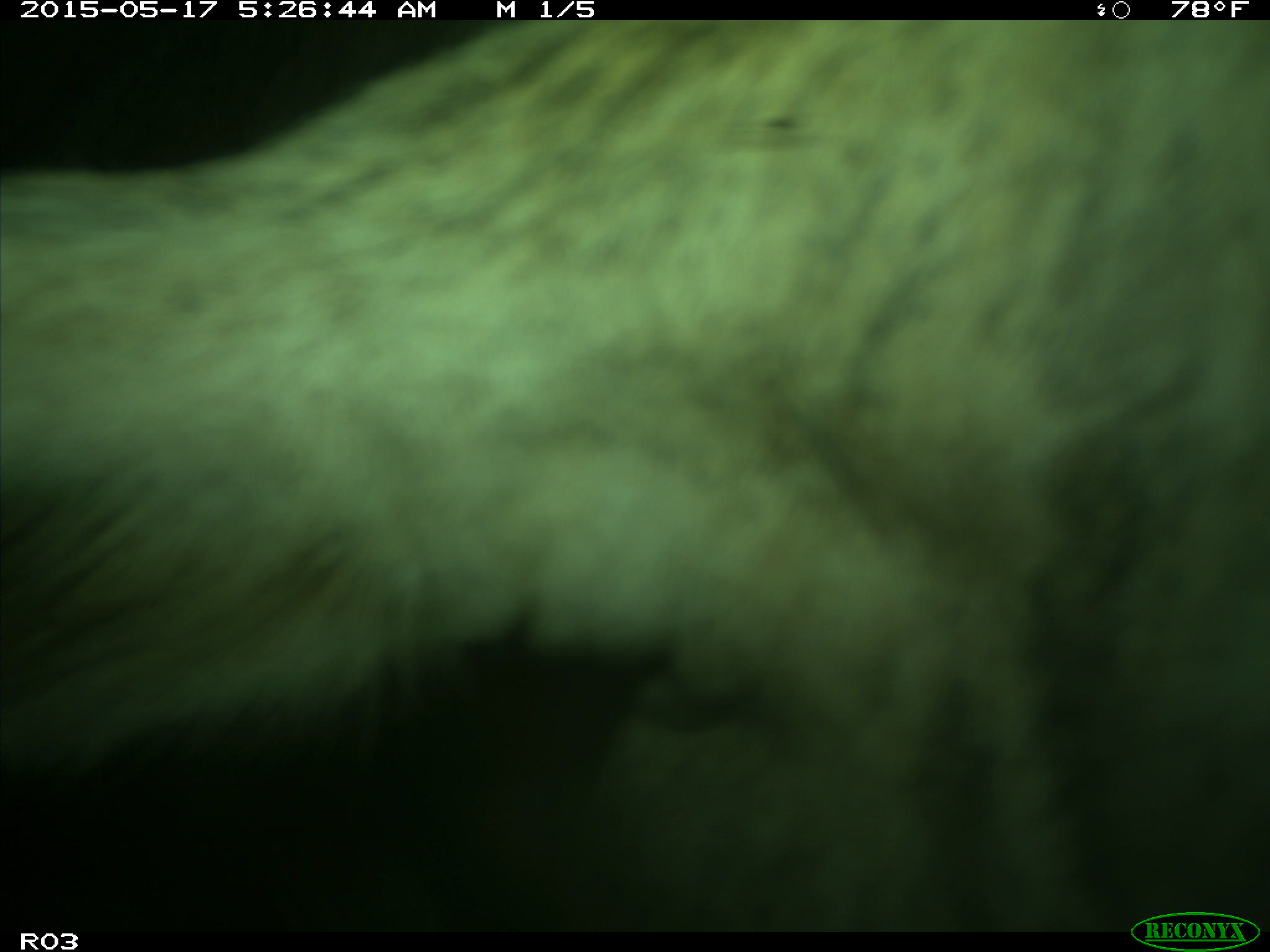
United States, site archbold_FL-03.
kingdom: Animalia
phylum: Chordata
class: Mammalia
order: Artiodactyla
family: Bovidae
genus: Bos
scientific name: Bos taurus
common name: domestic cow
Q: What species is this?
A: Bos taurus (domestic cow).